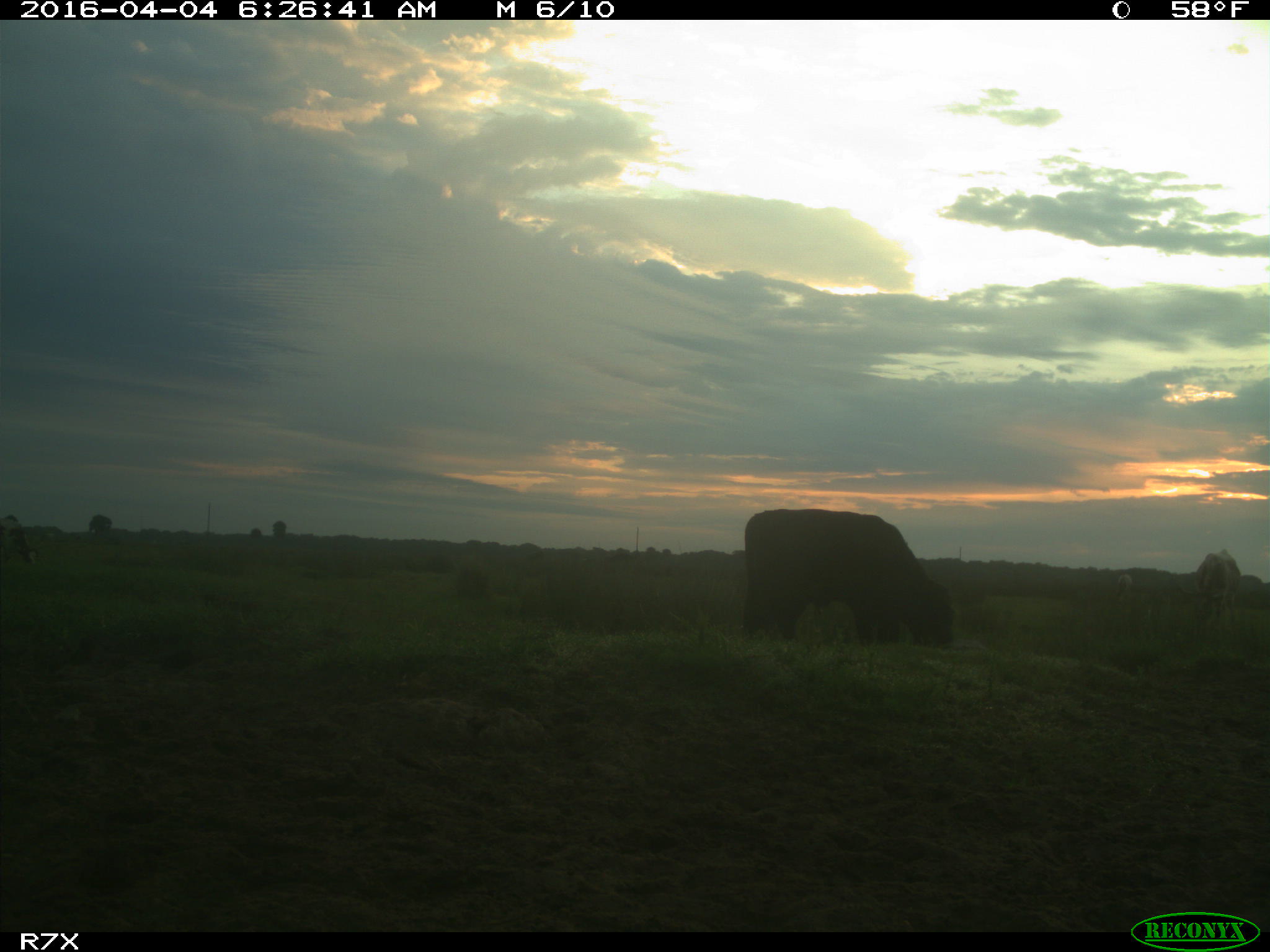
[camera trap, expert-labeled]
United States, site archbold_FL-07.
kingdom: Animalia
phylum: Chordata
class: Mammalia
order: Artiodactyla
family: Bovidae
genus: Bos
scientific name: Bos taurus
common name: domestic cow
Bos taurus (domestic cow).